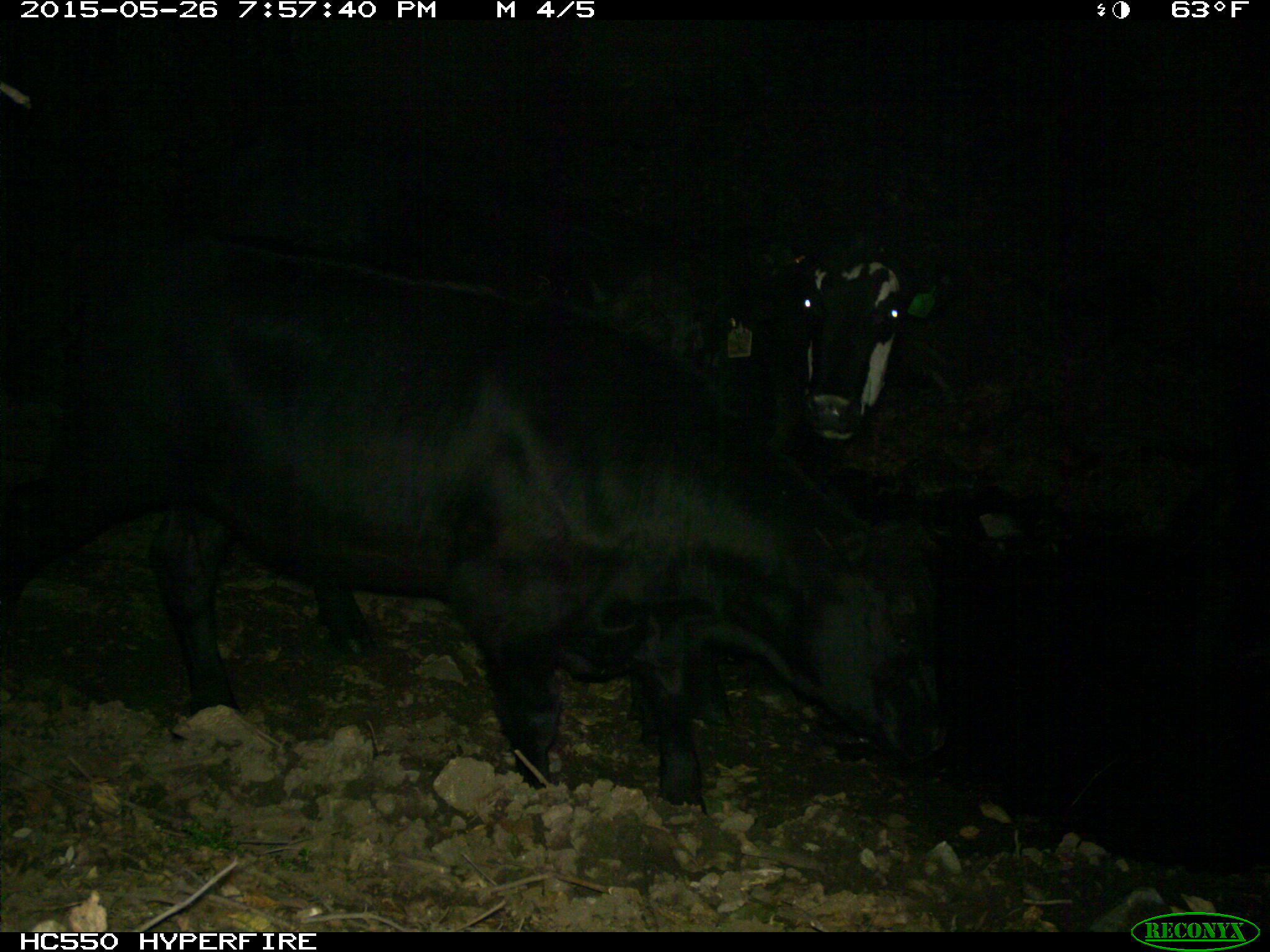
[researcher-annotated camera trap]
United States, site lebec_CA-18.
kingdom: Animalia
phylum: Chordata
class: Mammalia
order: Artiodactyla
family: Bovidae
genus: Bos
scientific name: Bos taurus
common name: domestic cow